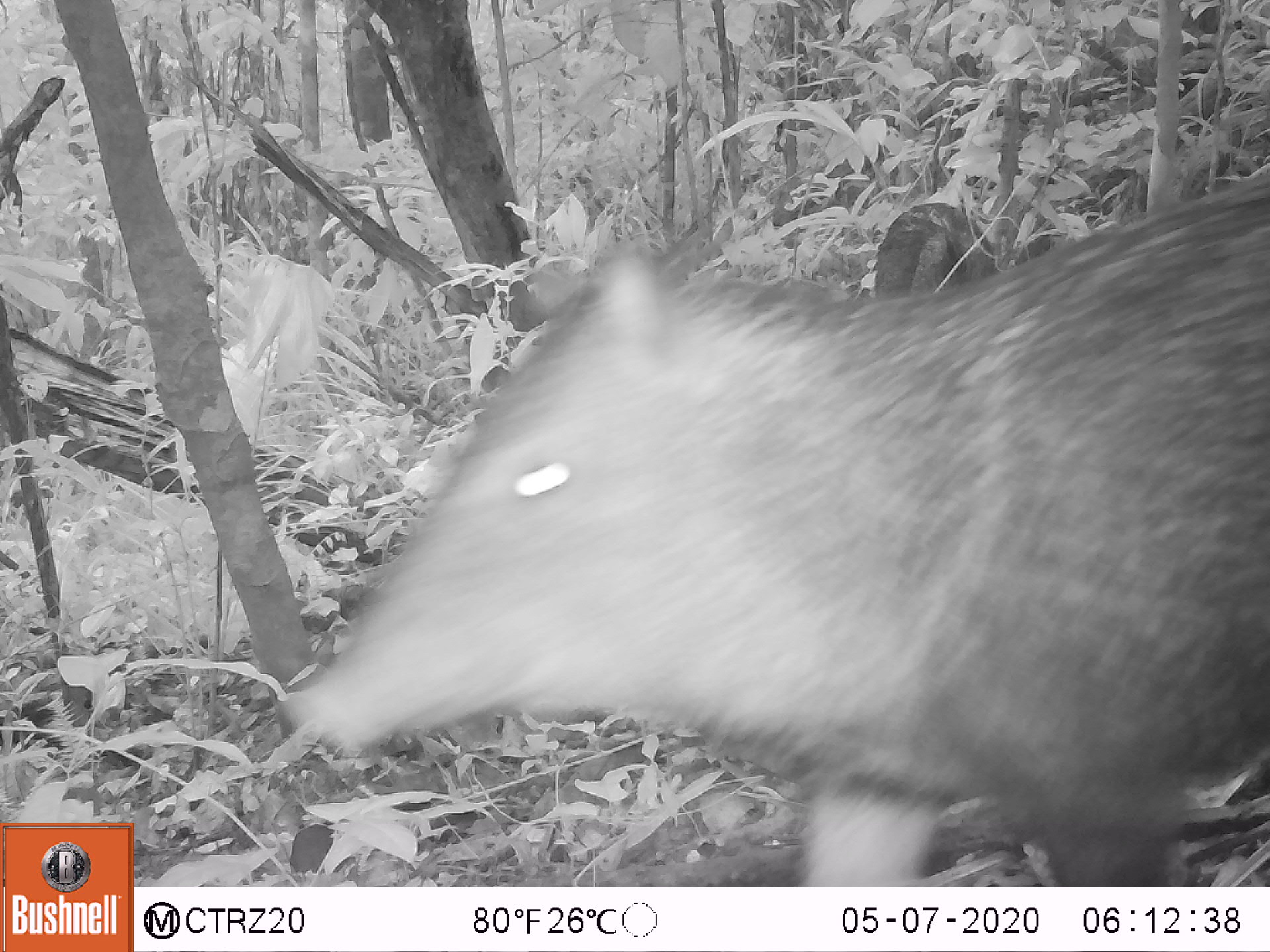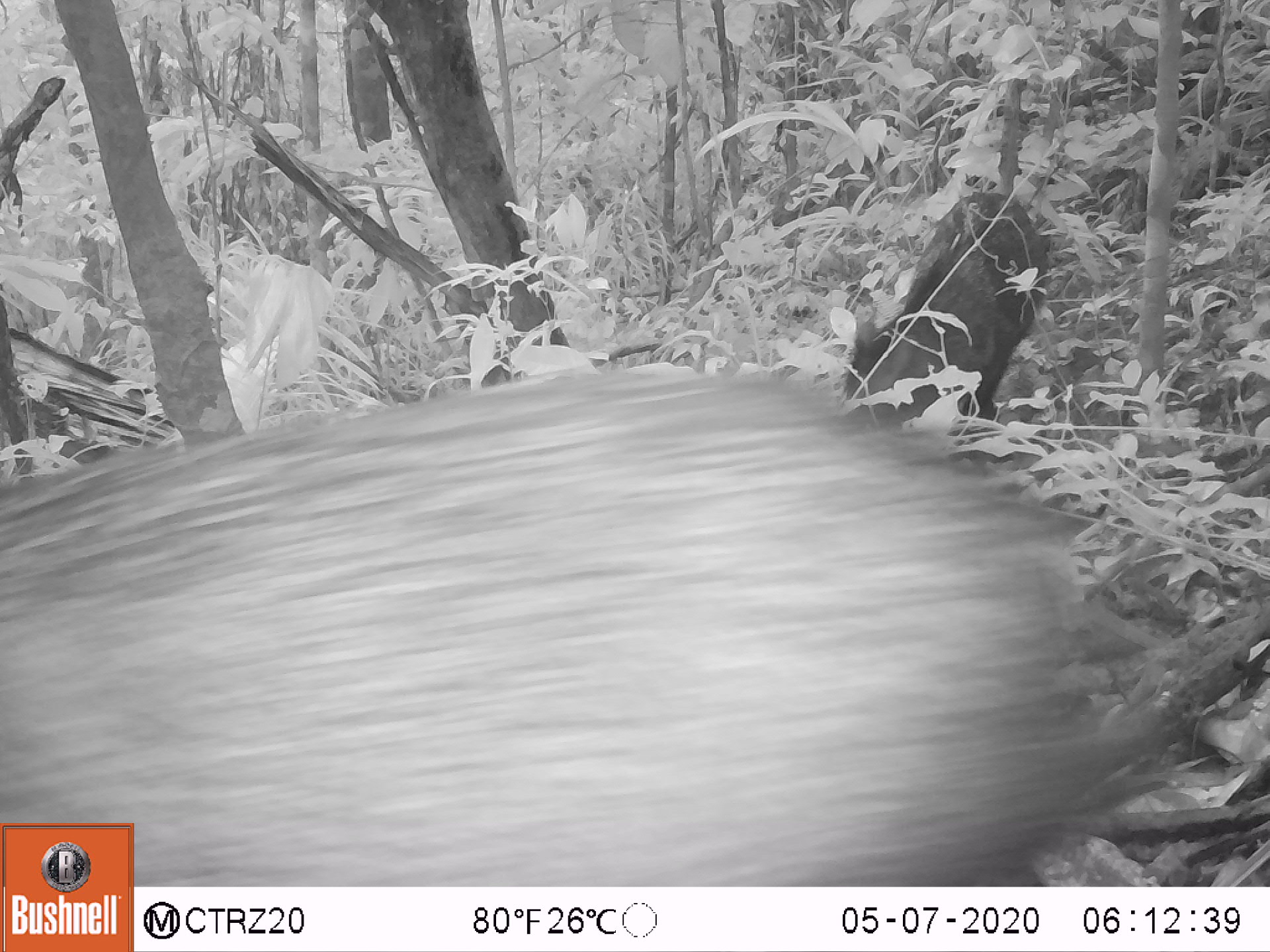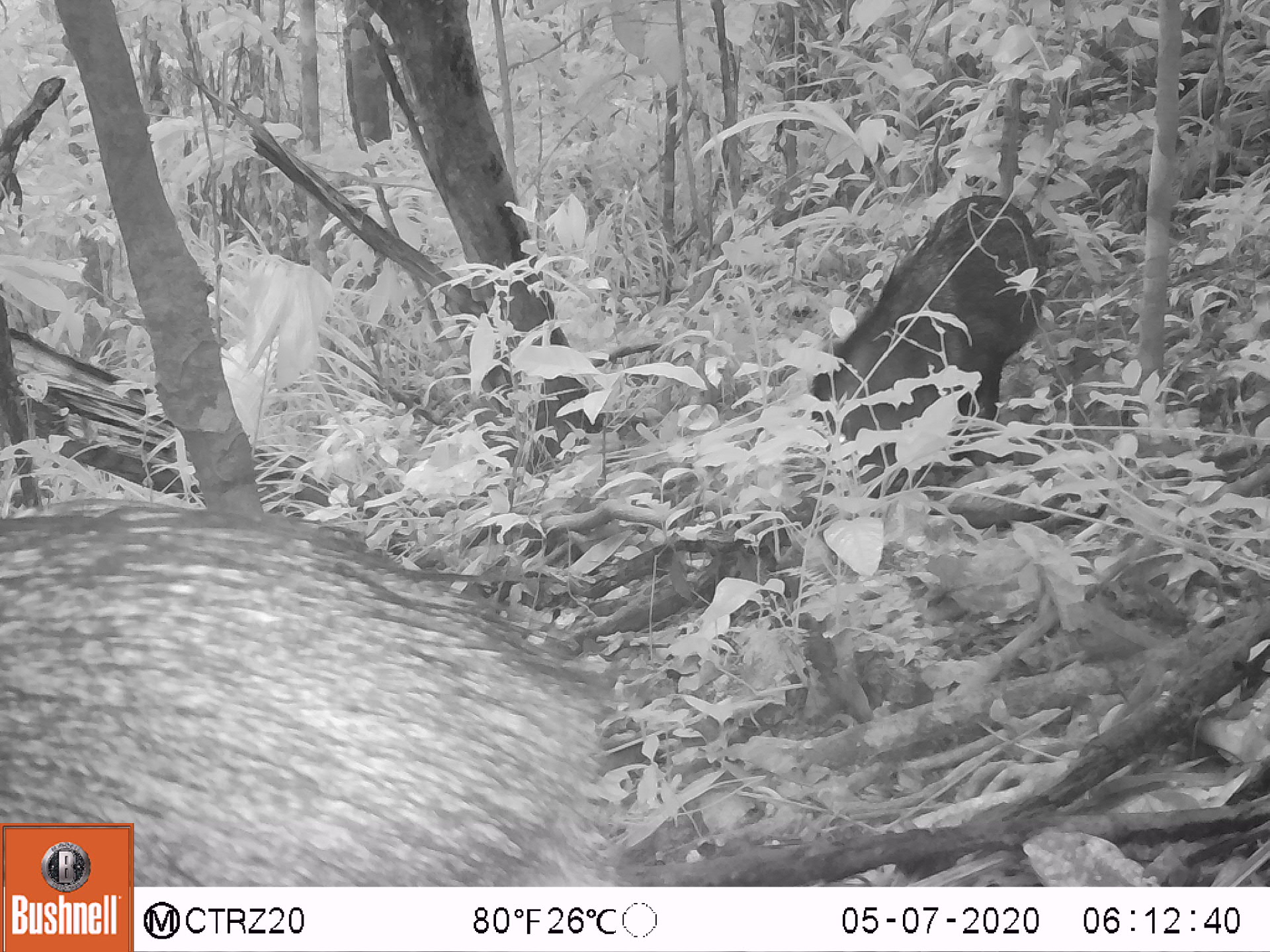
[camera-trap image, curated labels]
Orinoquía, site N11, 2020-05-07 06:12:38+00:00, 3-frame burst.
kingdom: Animalia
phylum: Chordata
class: Mammalia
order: Artiodactyla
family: Tayassuidae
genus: Pecari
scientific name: Pecari tajacu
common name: collared peccary